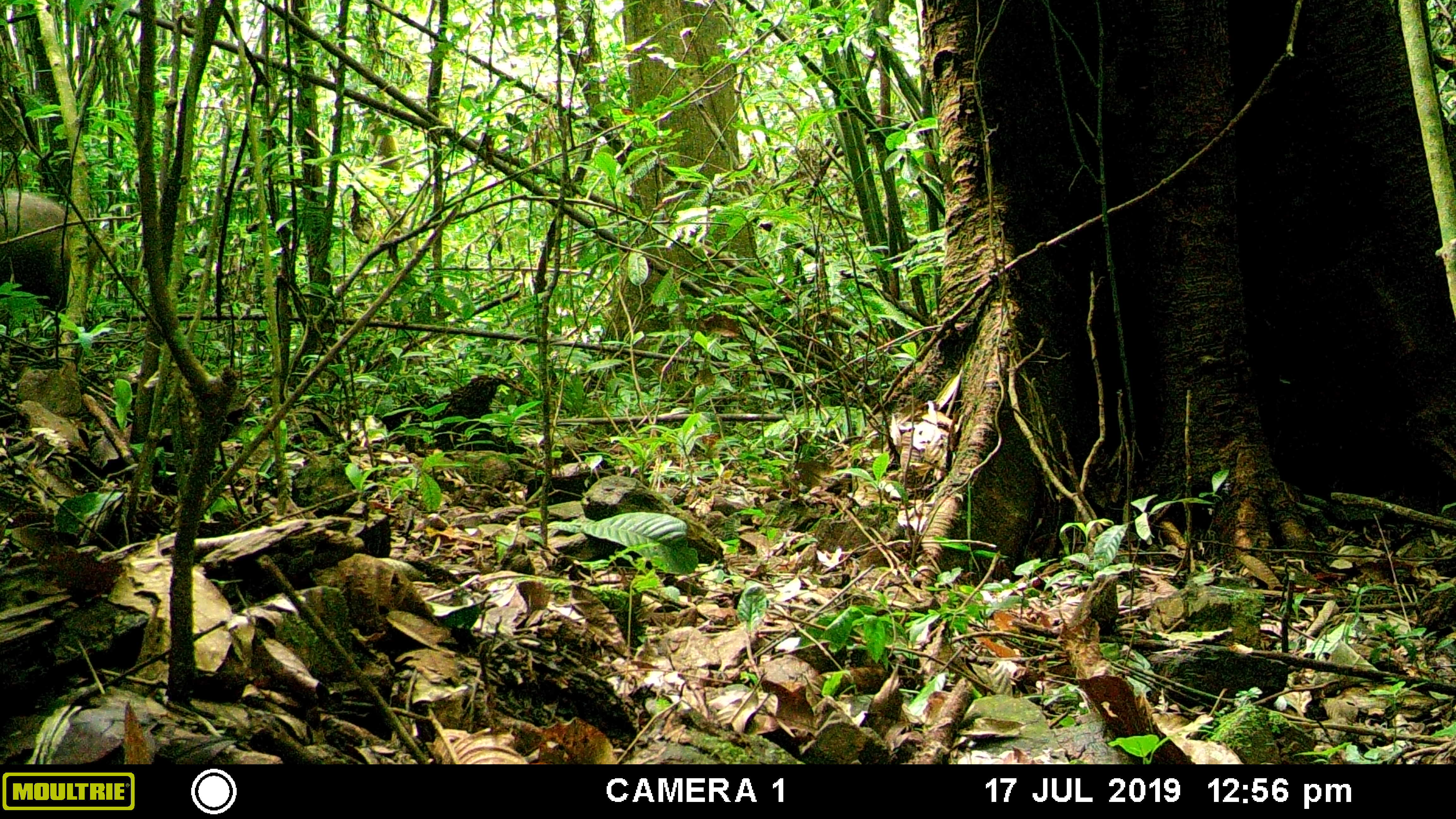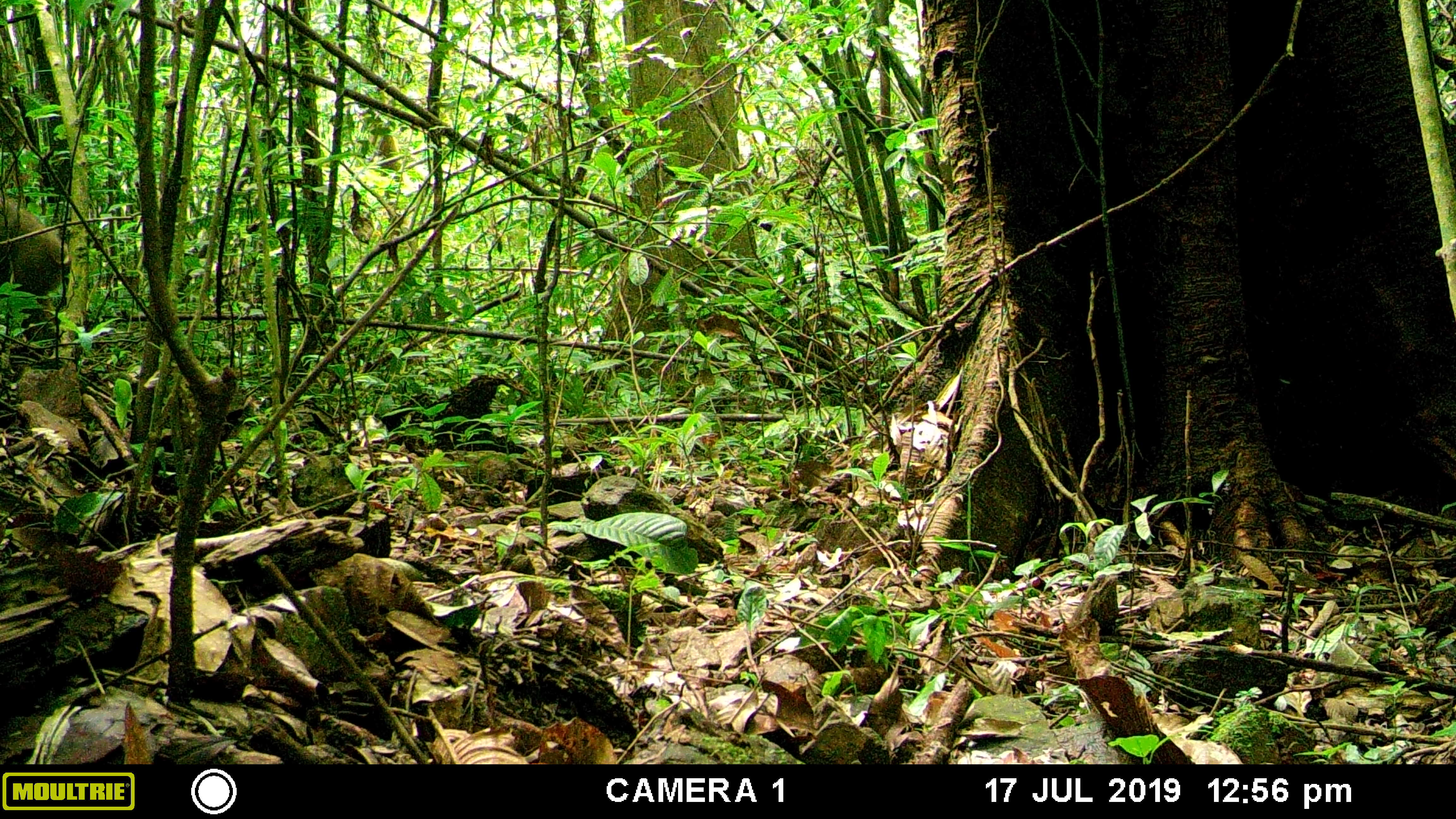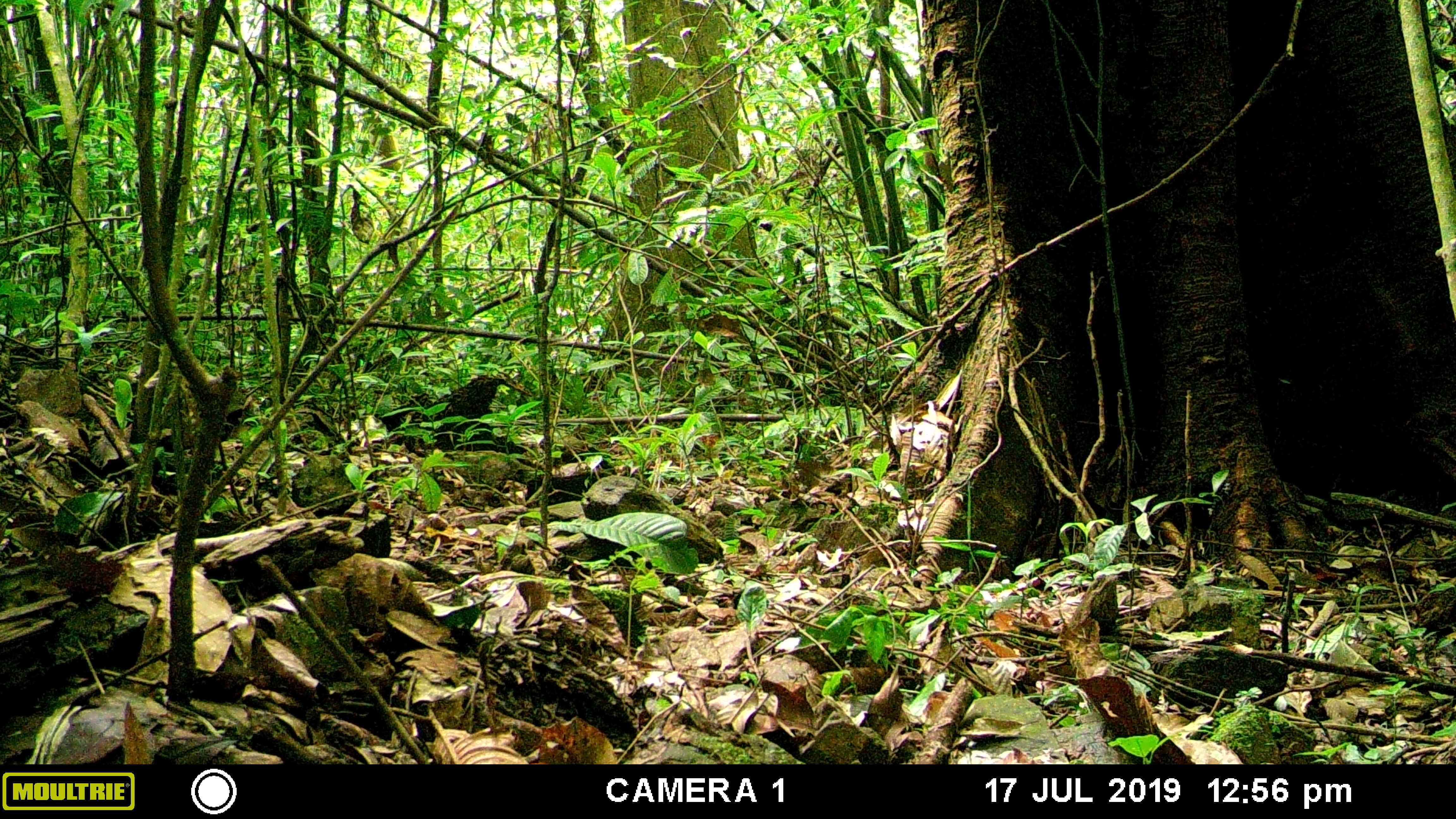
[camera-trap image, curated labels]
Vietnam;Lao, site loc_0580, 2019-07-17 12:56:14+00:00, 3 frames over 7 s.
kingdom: Animalia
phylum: Chordata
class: Mammalia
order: Artiodactyla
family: Suidae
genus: Sus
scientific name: Sus scrofa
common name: eurasian wild pig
Eurasian wild pig (Sus scrofa). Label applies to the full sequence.